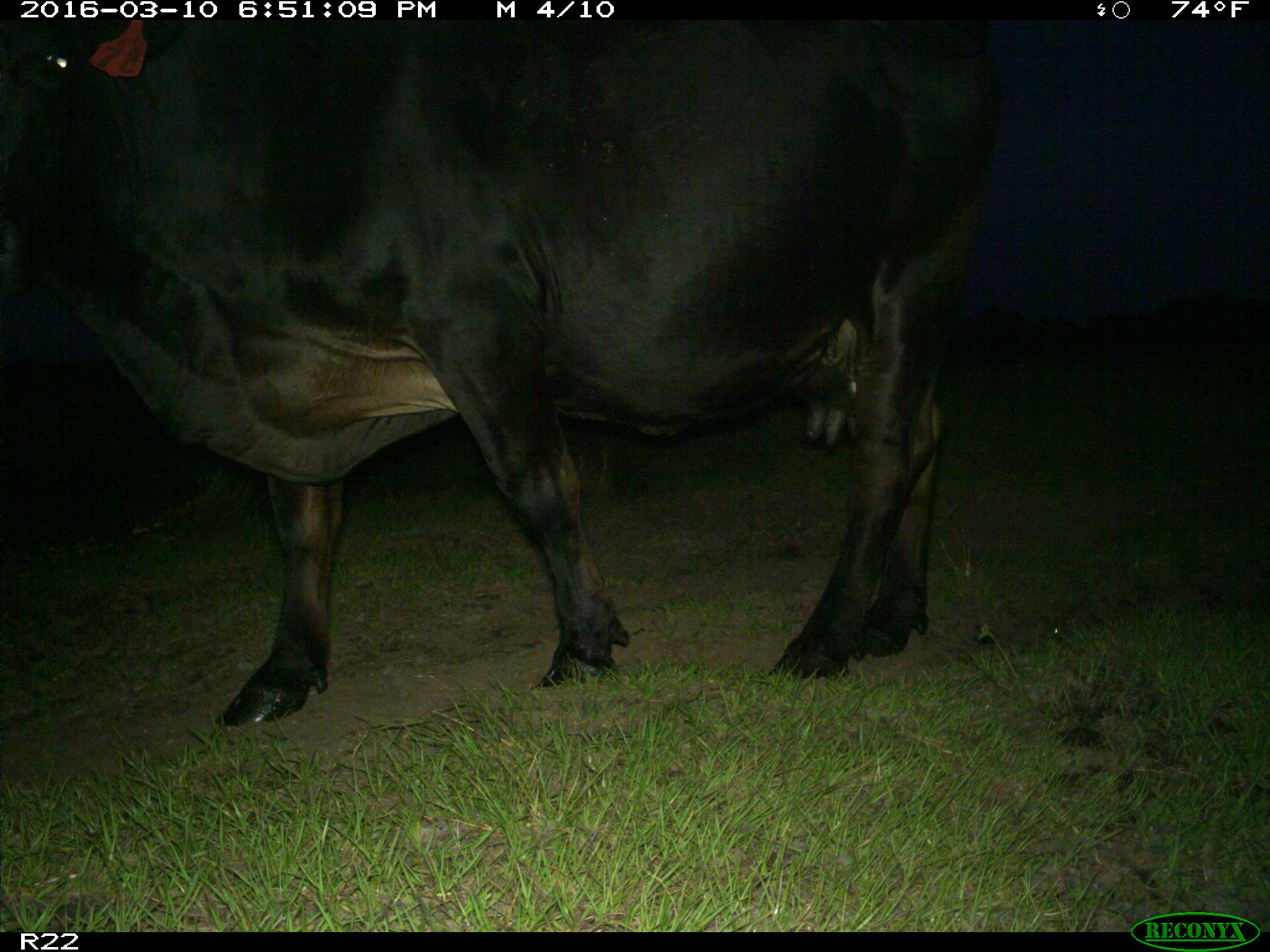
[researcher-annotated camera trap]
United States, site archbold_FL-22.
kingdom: Animalia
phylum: Chordata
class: Mammalia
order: Artiodactyla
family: Bovidae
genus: Bos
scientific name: Bos taurus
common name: domestic cow